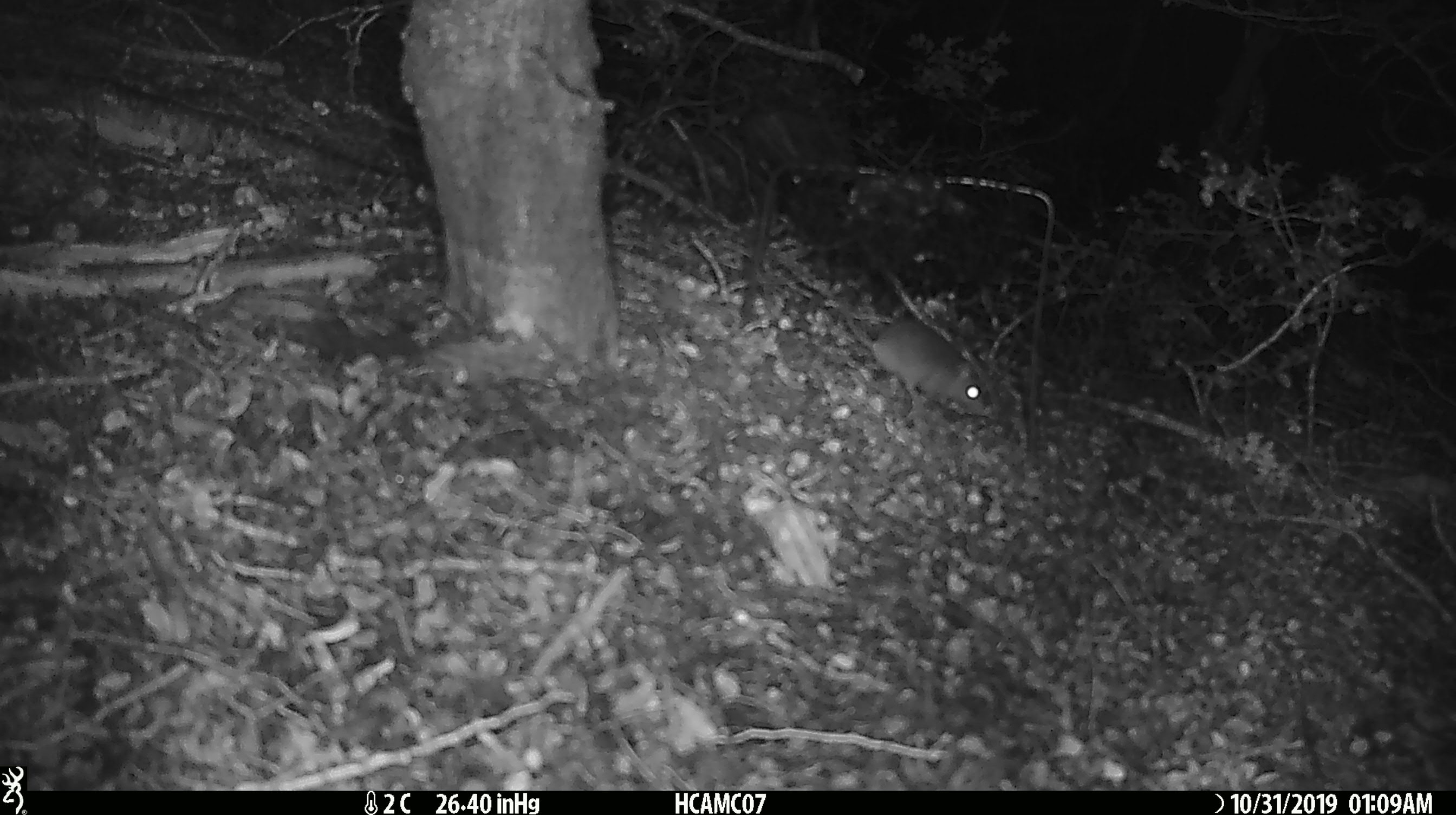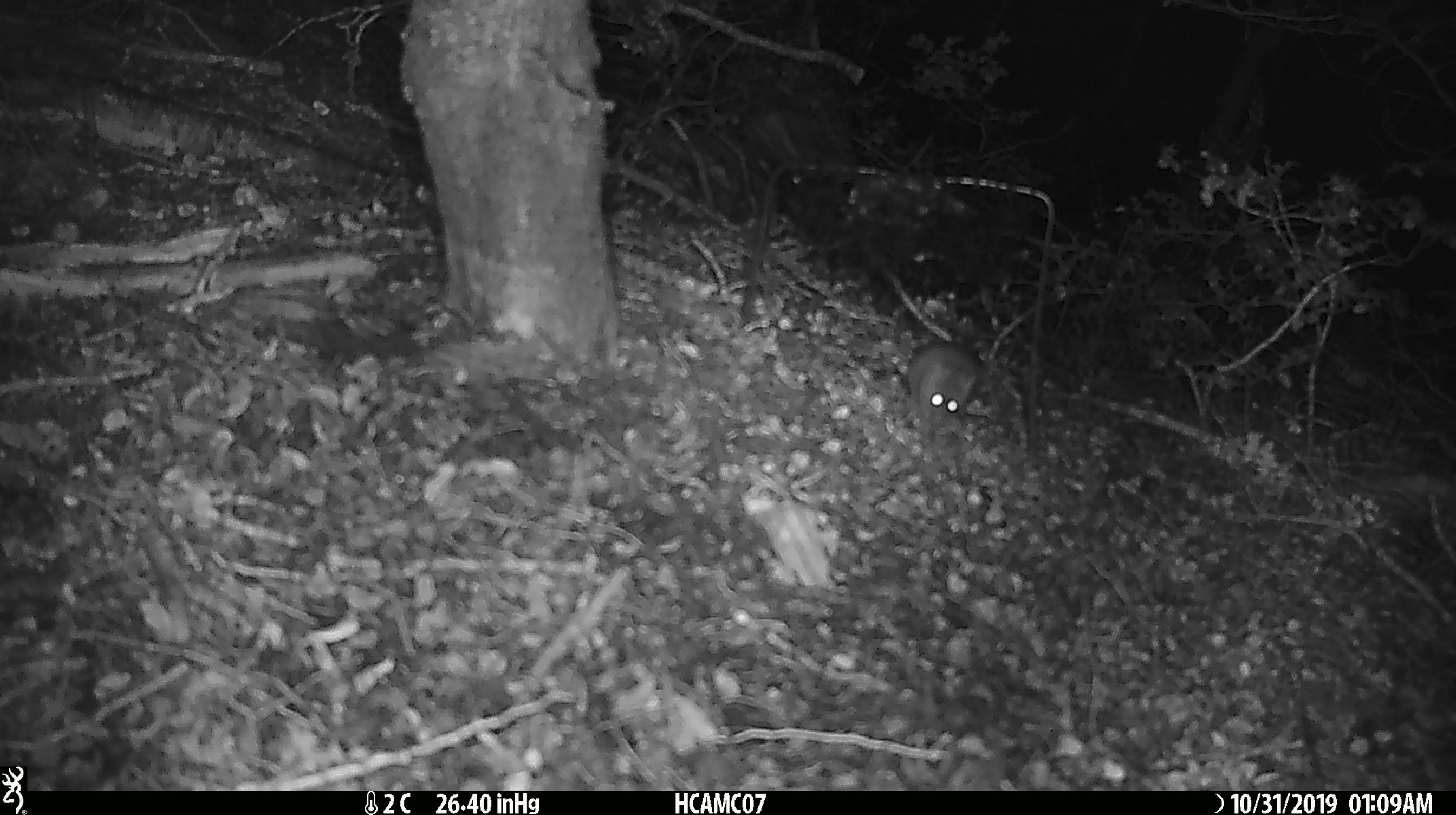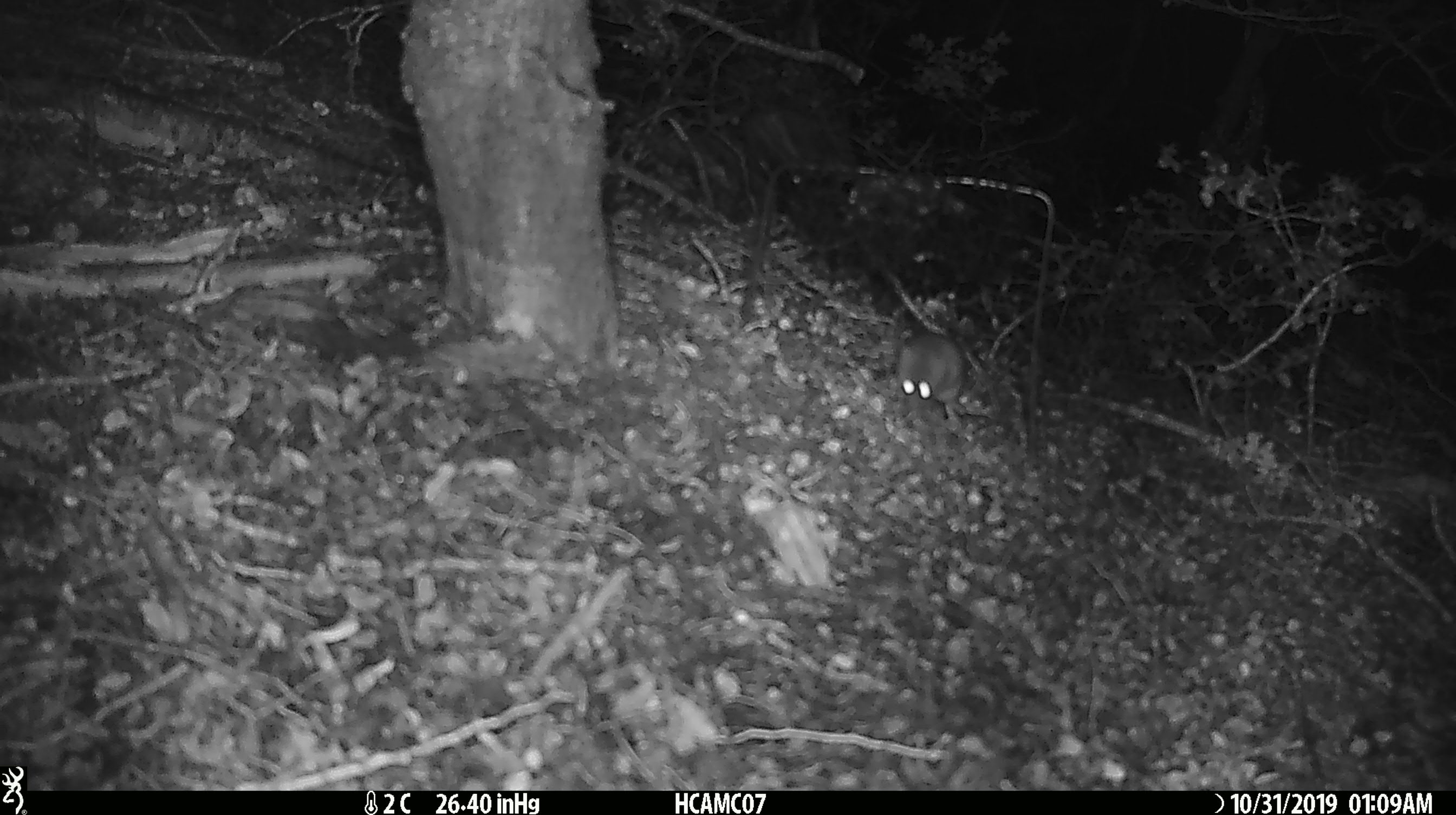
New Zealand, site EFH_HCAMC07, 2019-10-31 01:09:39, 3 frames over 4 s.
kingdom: Animalia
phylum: Chordata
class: Mammalia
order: Rodentia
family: Muridae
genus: Mus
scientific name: Mus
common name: mouse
Mouse (Mus).